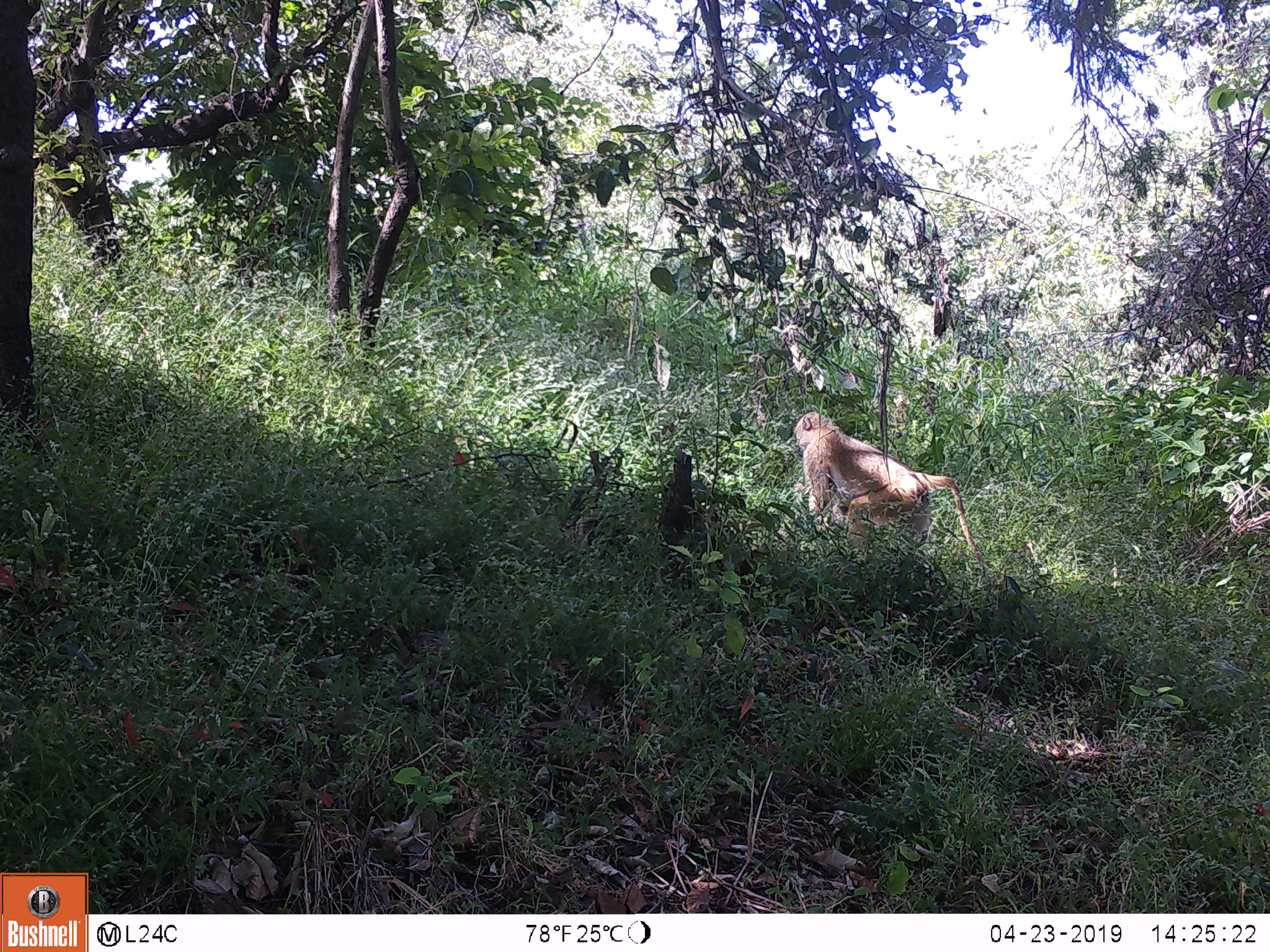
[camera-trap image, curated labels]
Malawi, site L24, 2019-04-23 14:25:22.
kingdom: Animalia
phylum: Chordata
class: Mammalia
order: Primates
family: Cercopithecidae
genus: Papio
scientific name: Papio cynocephalus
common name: yellow baboon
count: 1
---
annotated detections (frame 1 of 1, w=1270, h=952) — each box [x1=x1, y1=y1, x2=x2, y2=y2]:
yellow baboon: [x1=789, y1=408, x2=988, y2=581]